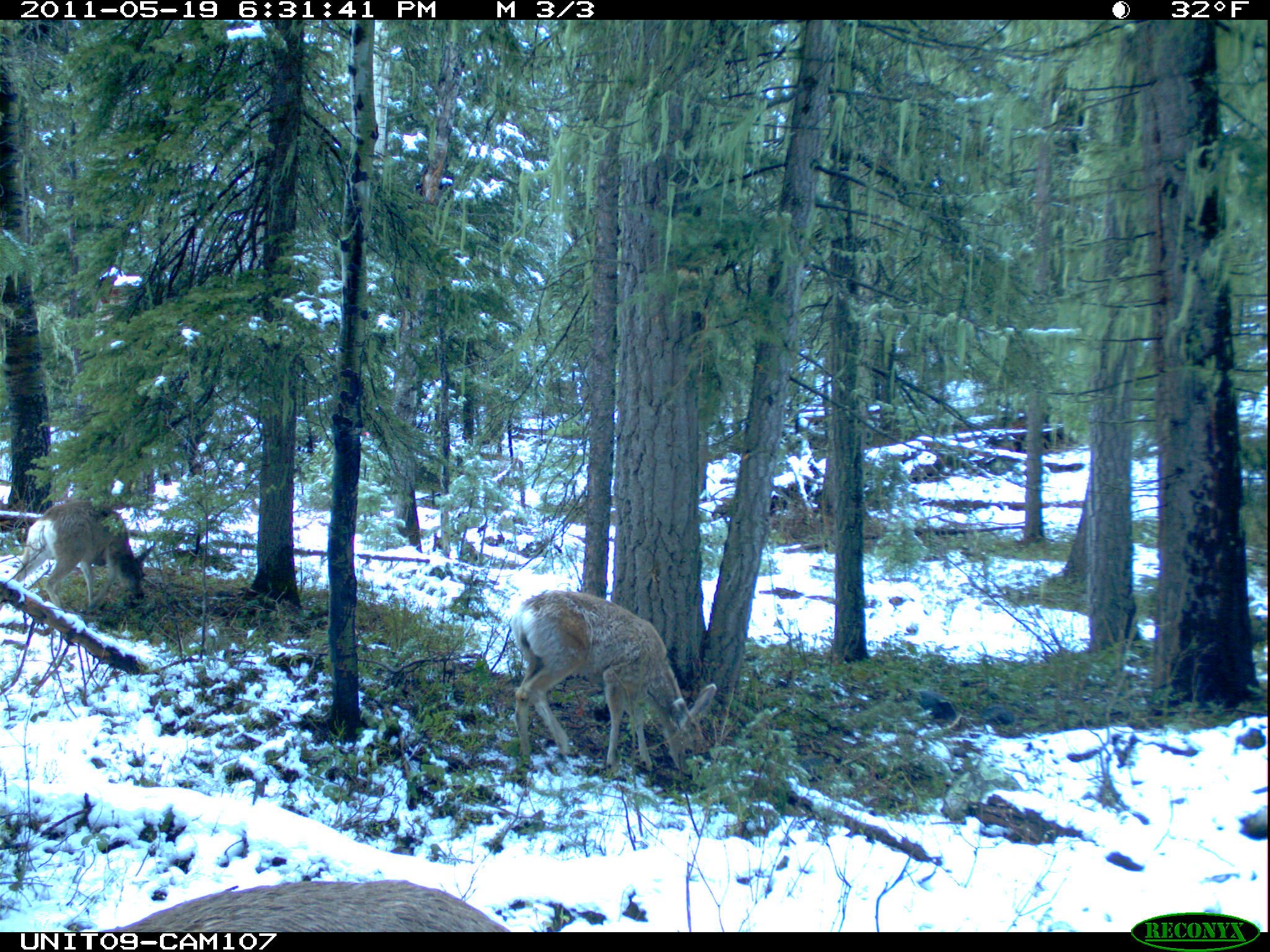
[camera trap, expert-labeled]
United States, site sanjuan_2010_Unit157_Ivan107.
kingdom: Animalia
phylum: Chordata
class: Mammalia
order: Artiodactyla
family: Cervidae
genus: Odocoileus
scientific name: Odocoileus hemionus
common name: mule deer